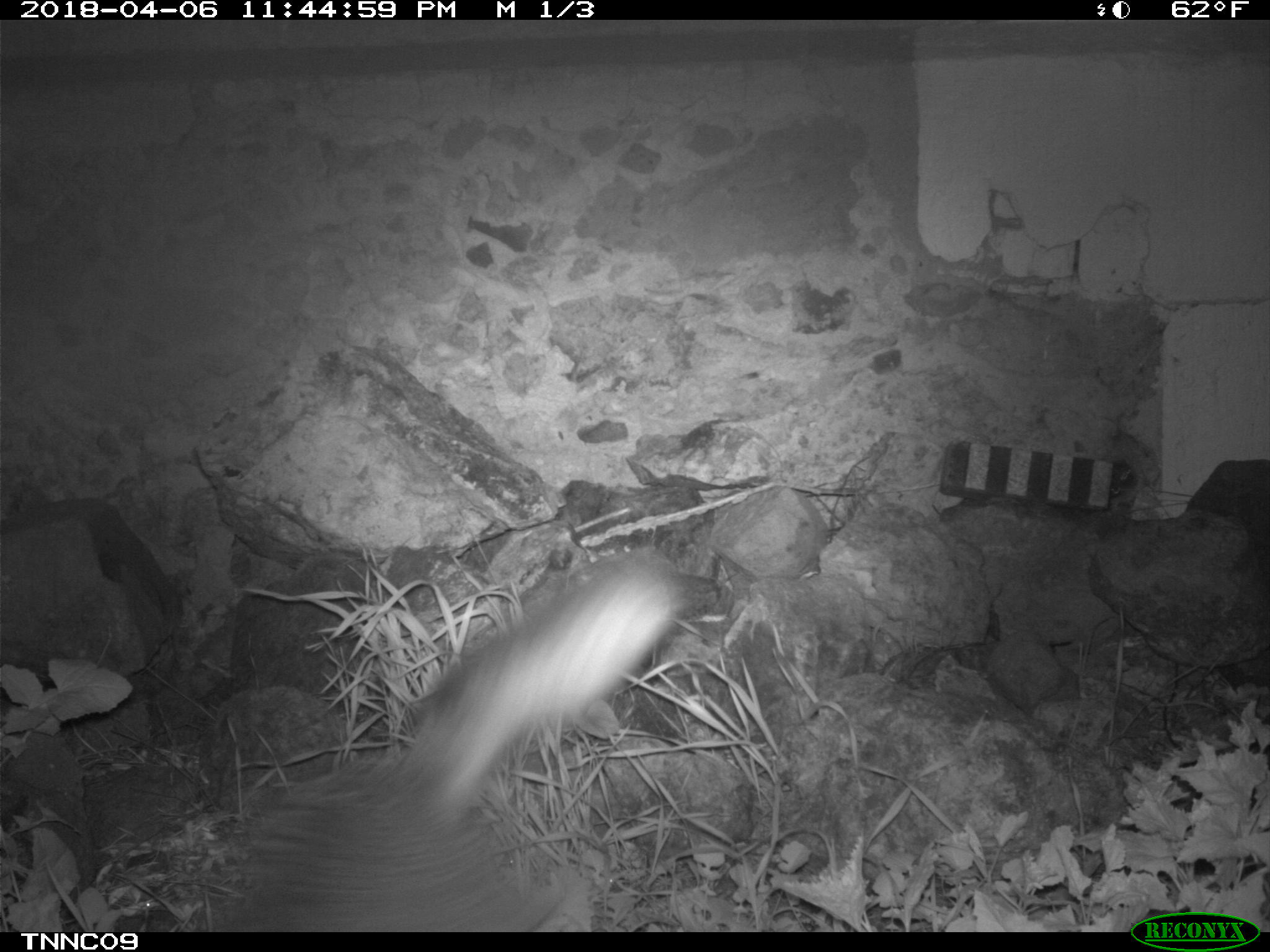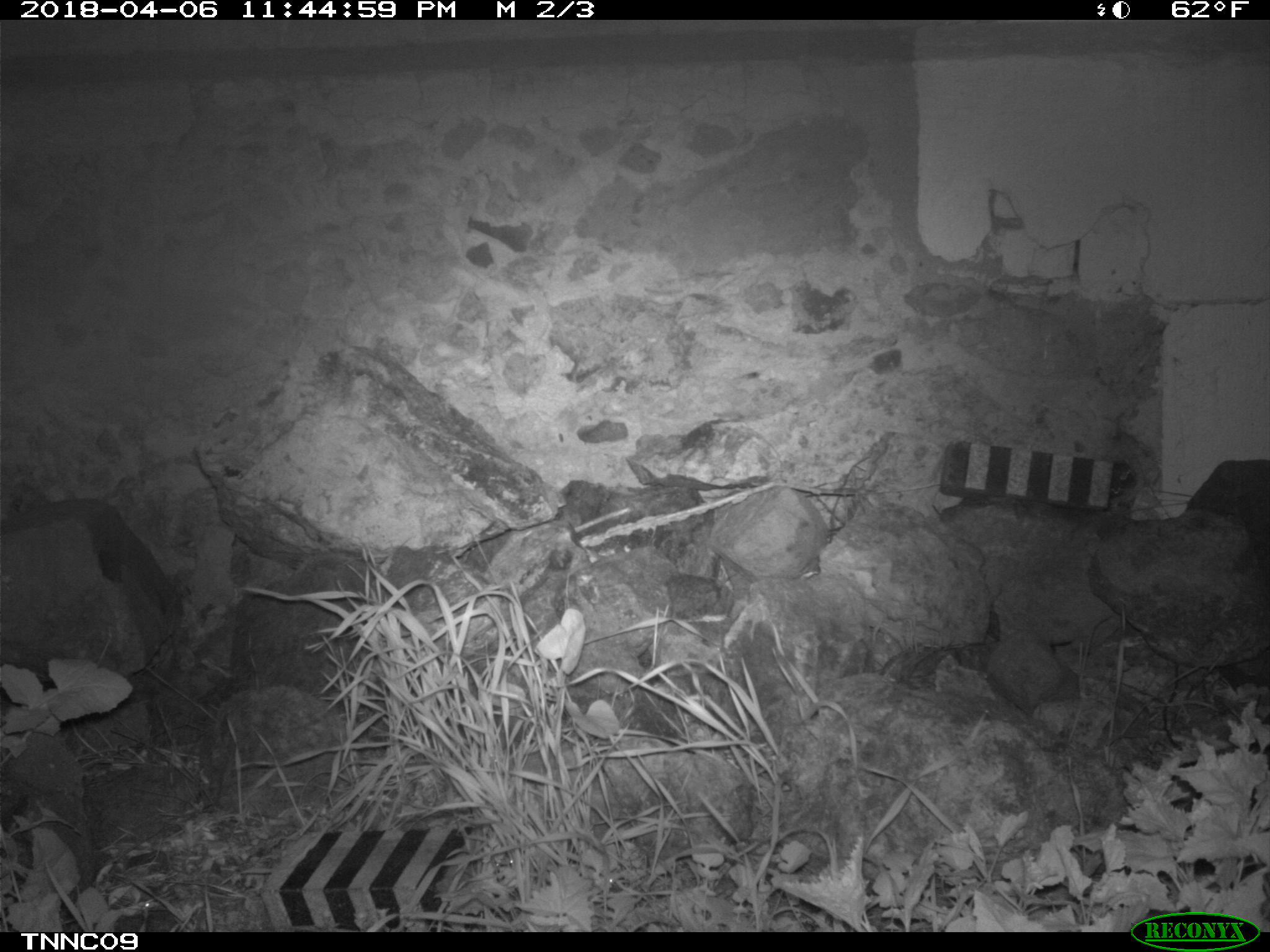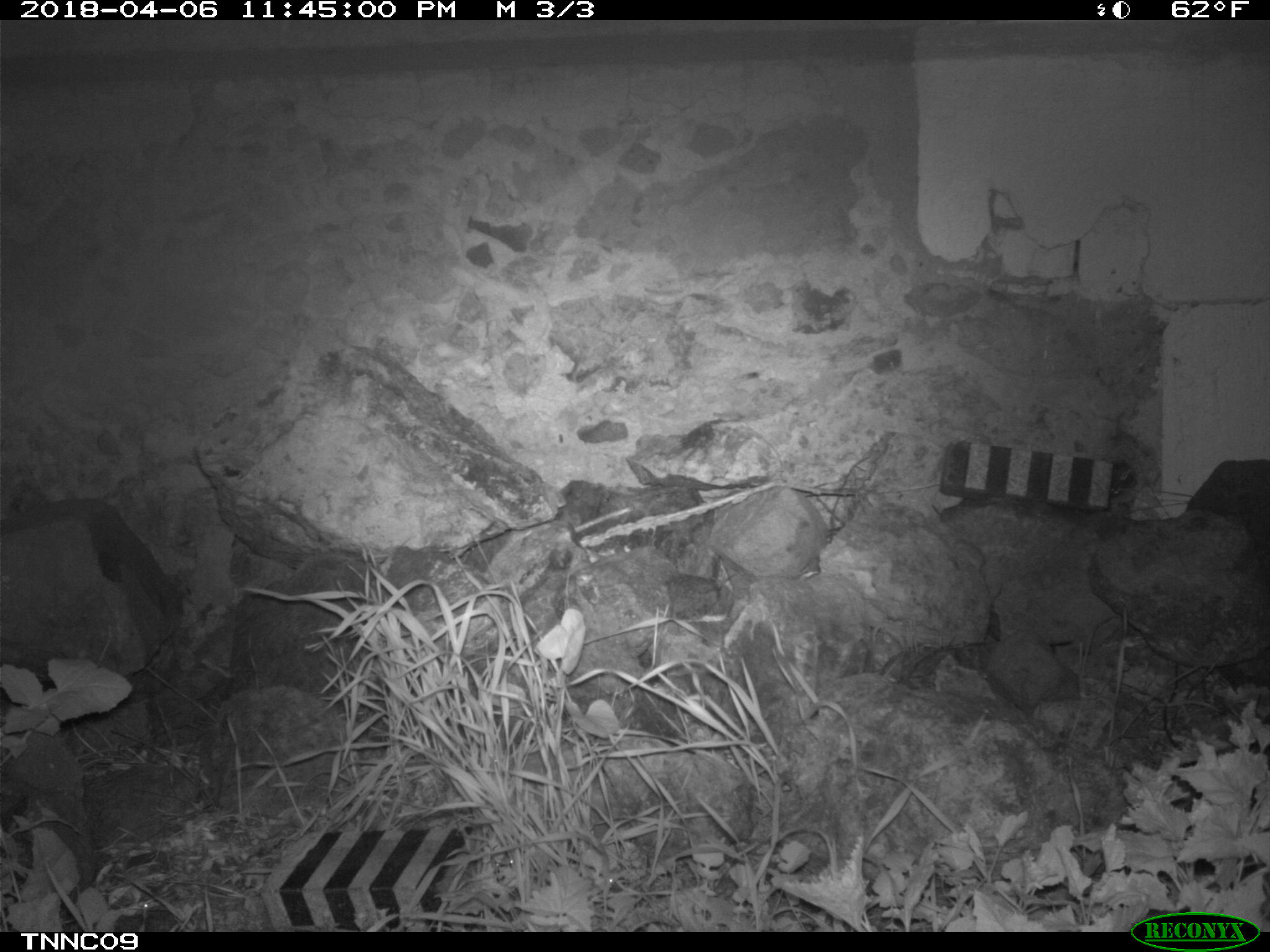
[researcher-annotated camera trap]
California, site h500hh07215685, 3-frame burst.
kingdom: Animalia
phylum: Chordata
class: Mammalia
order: Carnivora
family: Canidae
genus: Urocyon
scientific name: Urocyon littoralis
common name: island fox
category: fox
Fox (island fox) (Urocyon littoralis).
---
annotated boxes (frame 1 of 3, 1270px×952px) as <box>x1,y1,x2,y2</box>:
fox: <box>228,553,690,932</box>